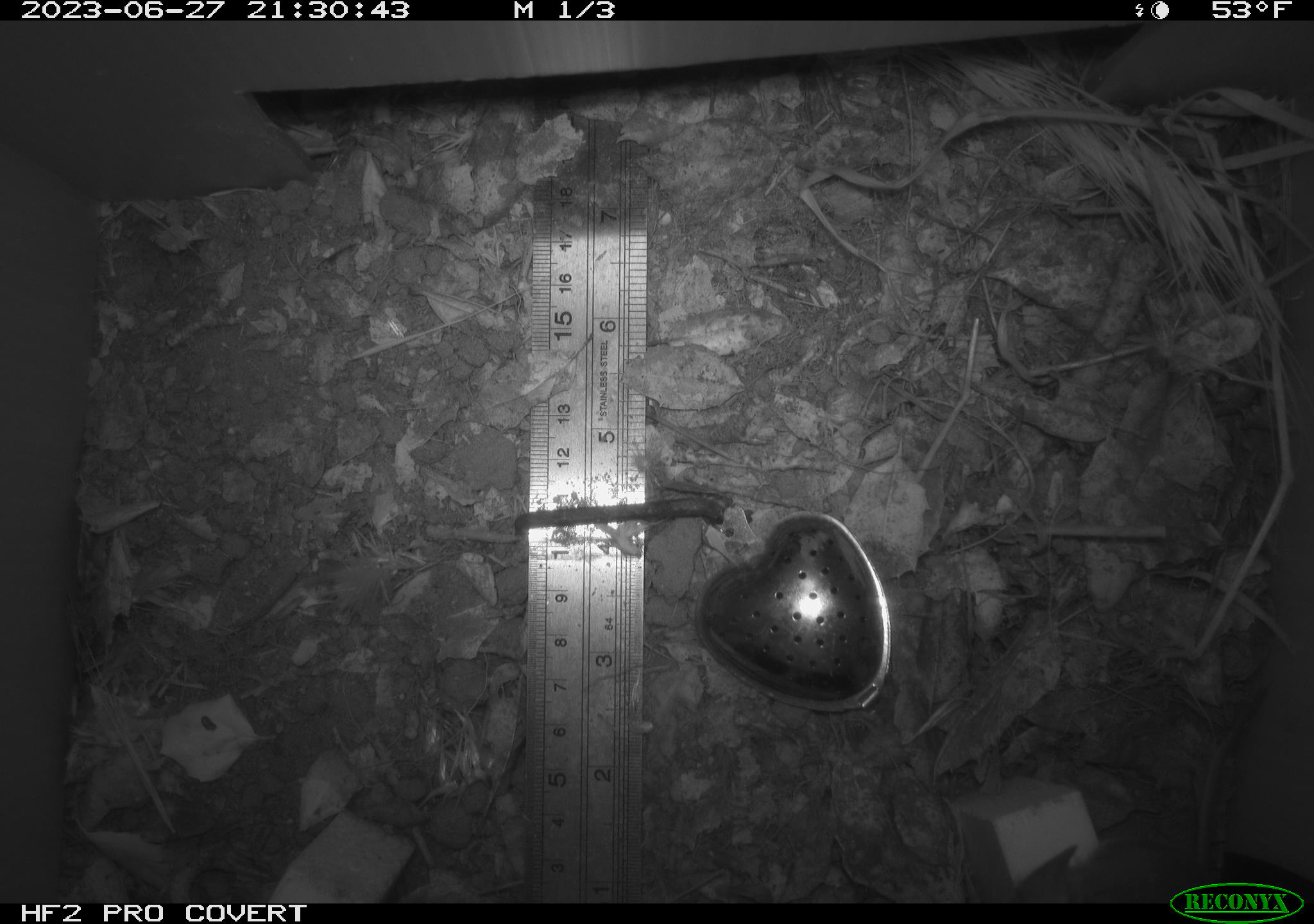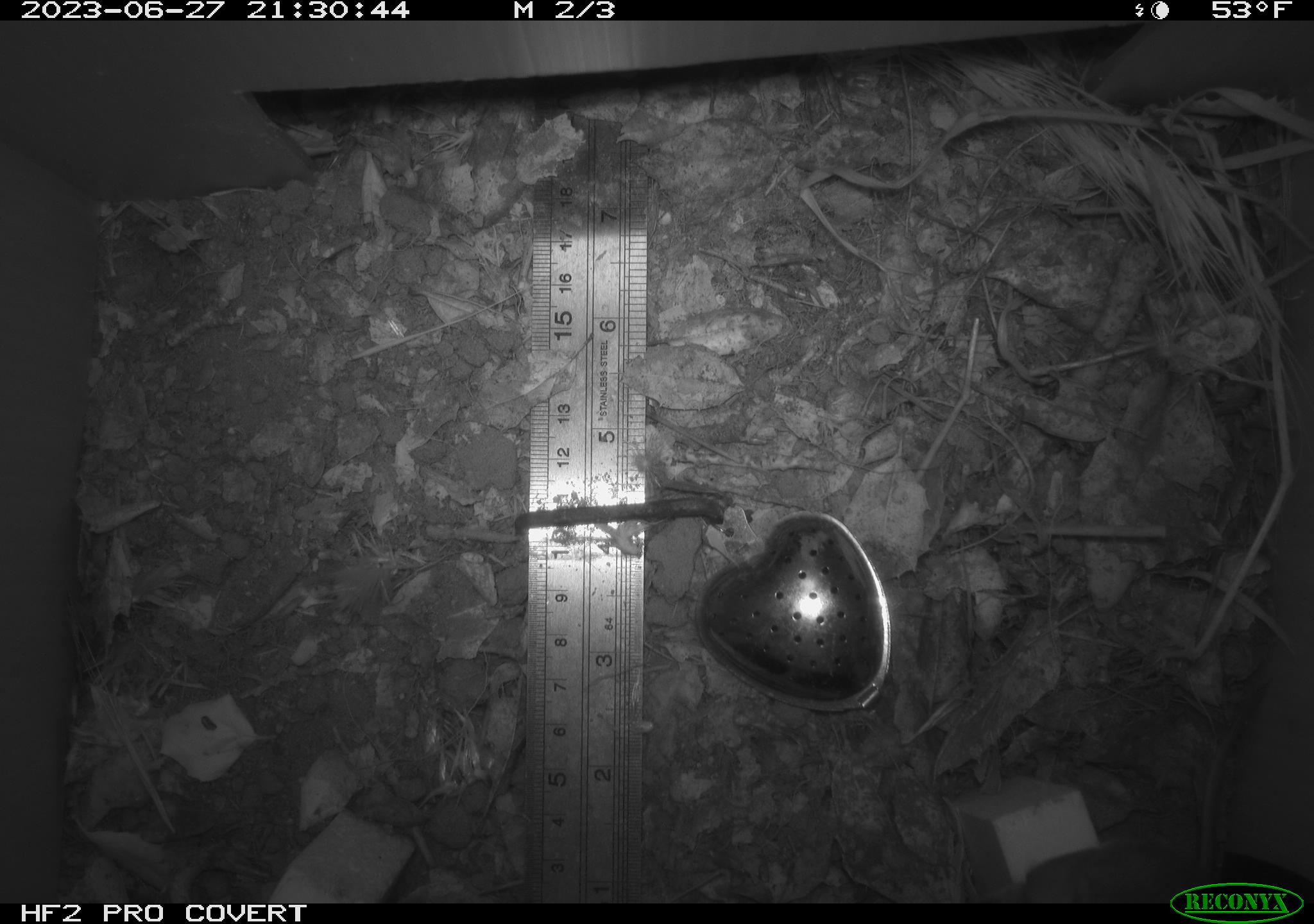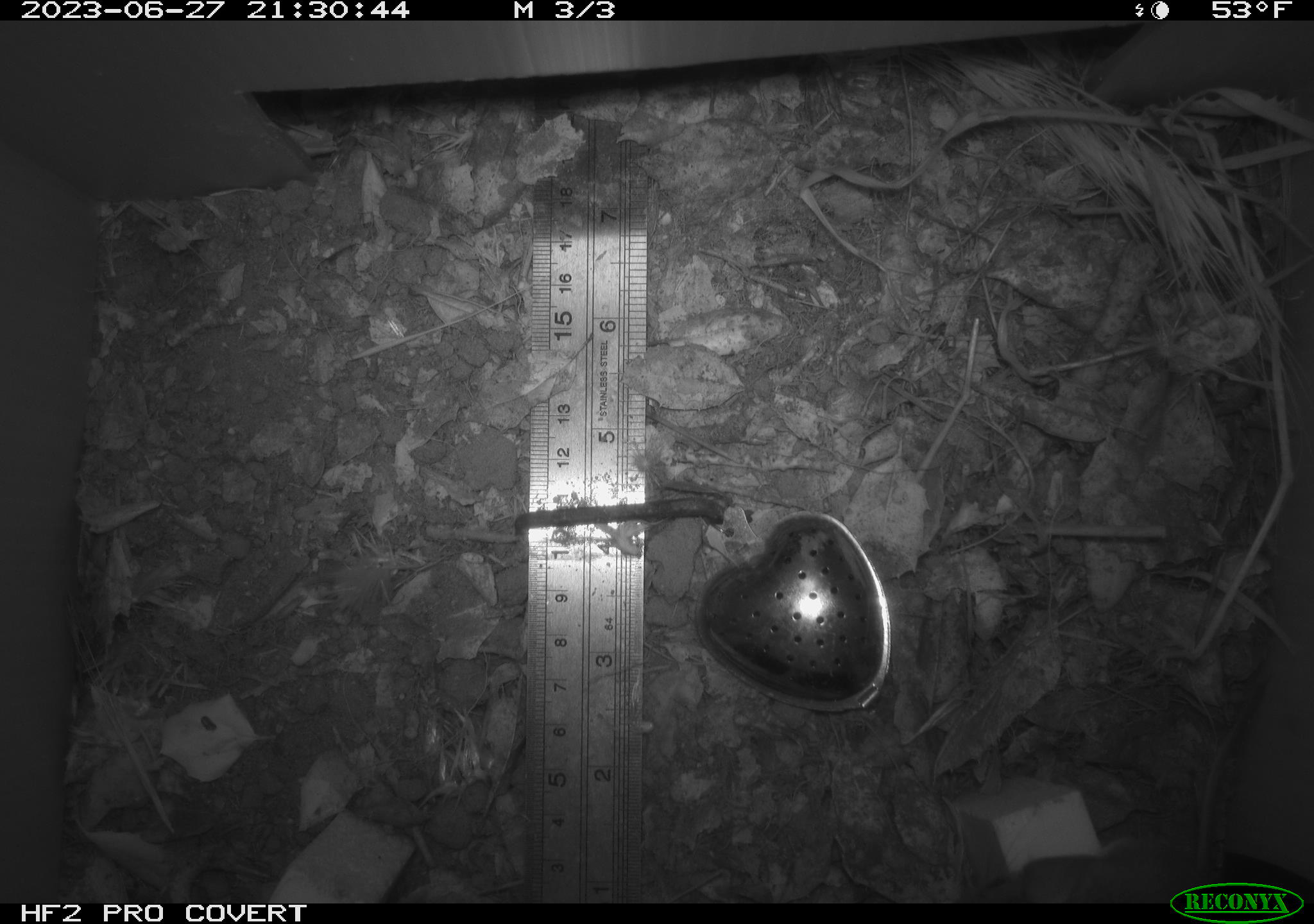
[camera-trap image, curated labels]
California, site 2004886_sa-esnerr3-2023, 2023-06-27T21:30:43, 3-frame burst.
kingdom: Animalia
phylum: Chordata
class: Mammalia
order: Rodentia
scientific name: Rodentia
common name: mouse species